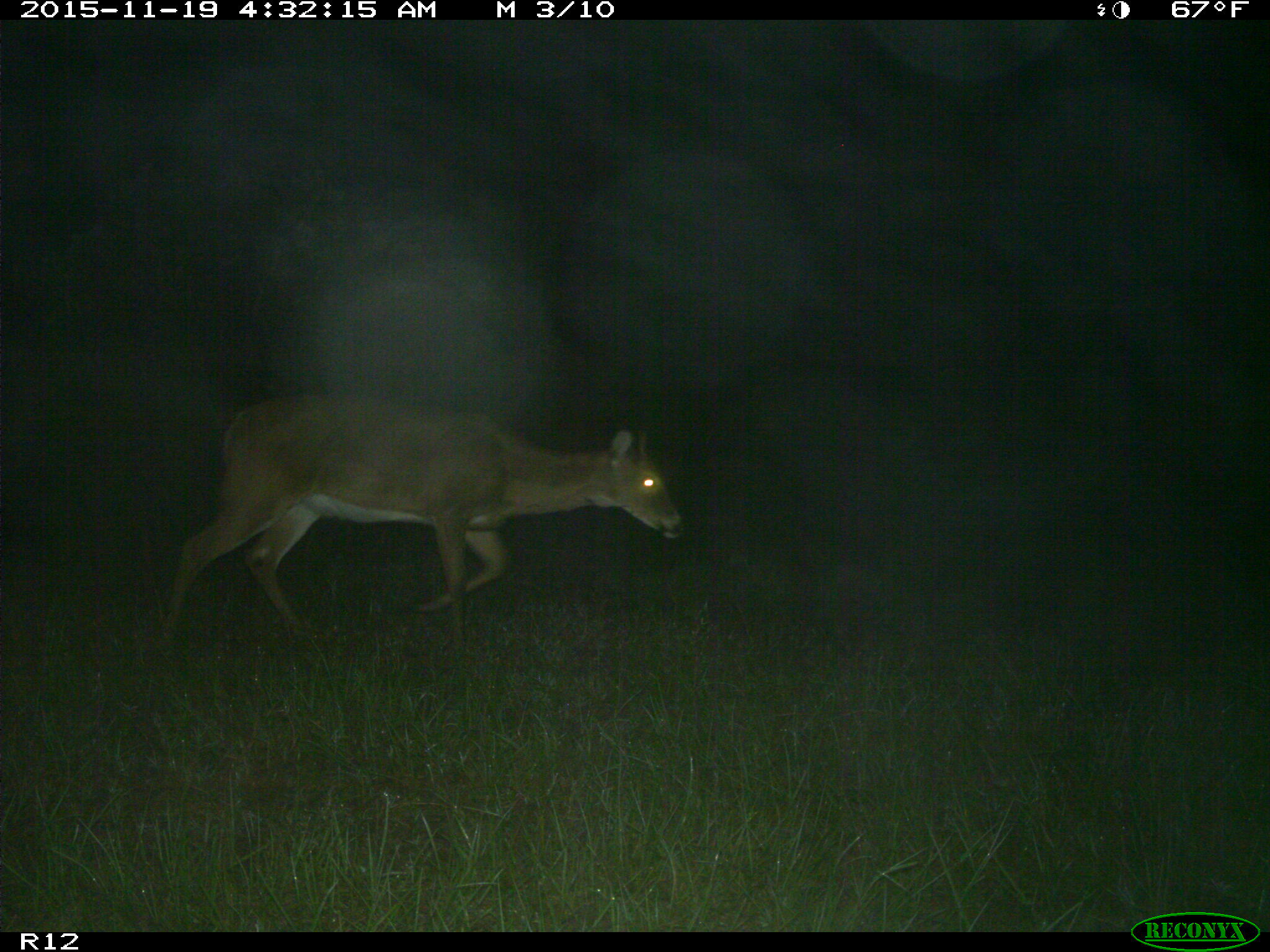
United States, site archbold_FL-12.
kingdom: Animalia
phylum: Chordata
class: Mammalia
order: Artiodactyla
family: Cervidae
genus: Odocoileus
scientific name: Odocoileus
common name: deer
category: unidentified deer